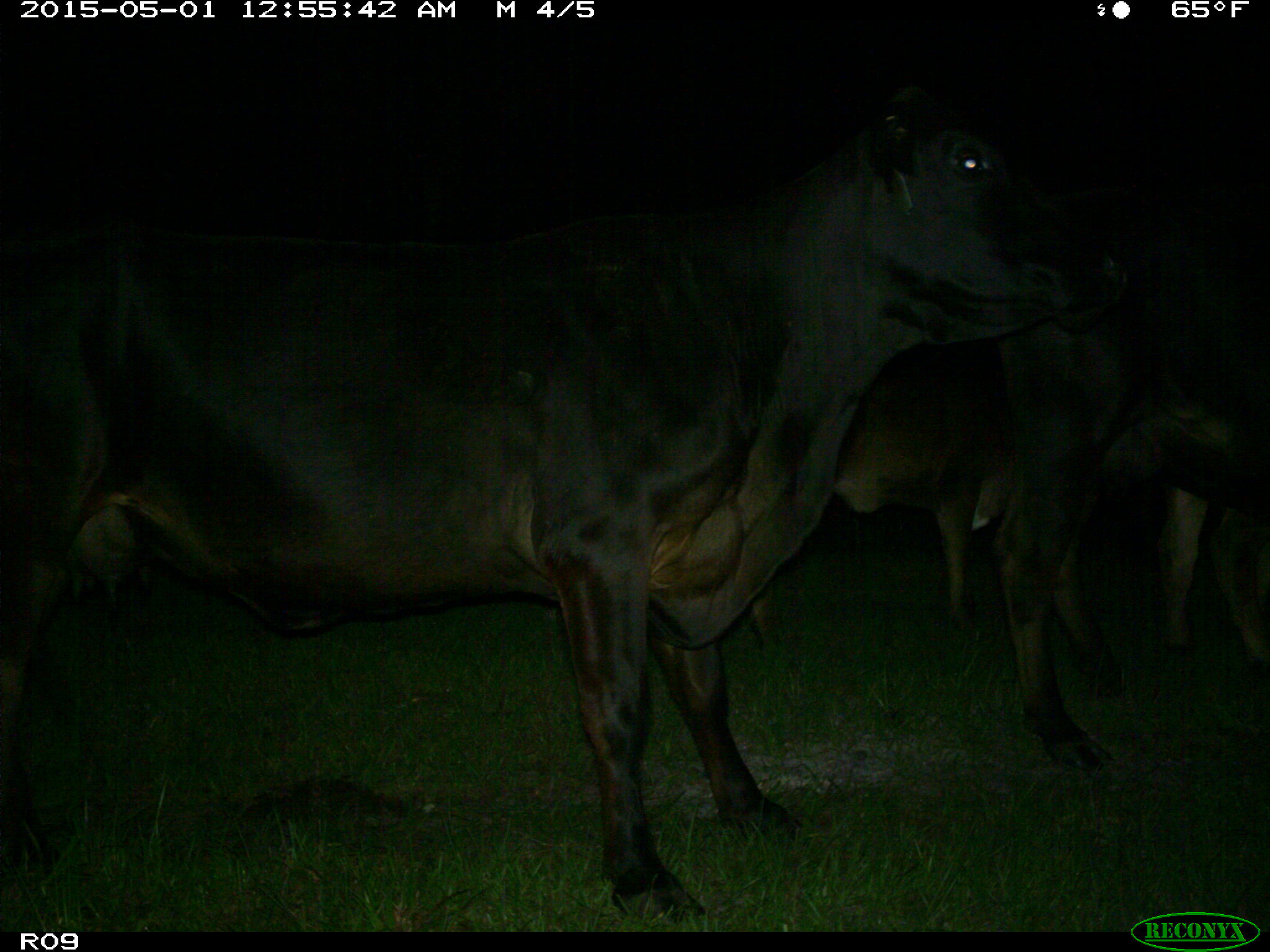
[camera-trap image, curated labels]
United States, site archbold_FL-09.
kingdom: Animalia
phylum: Chordata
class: Mammalia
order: Artiodactyla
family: Bovidae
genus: Bos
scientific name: Bos taurus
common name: domestic cow